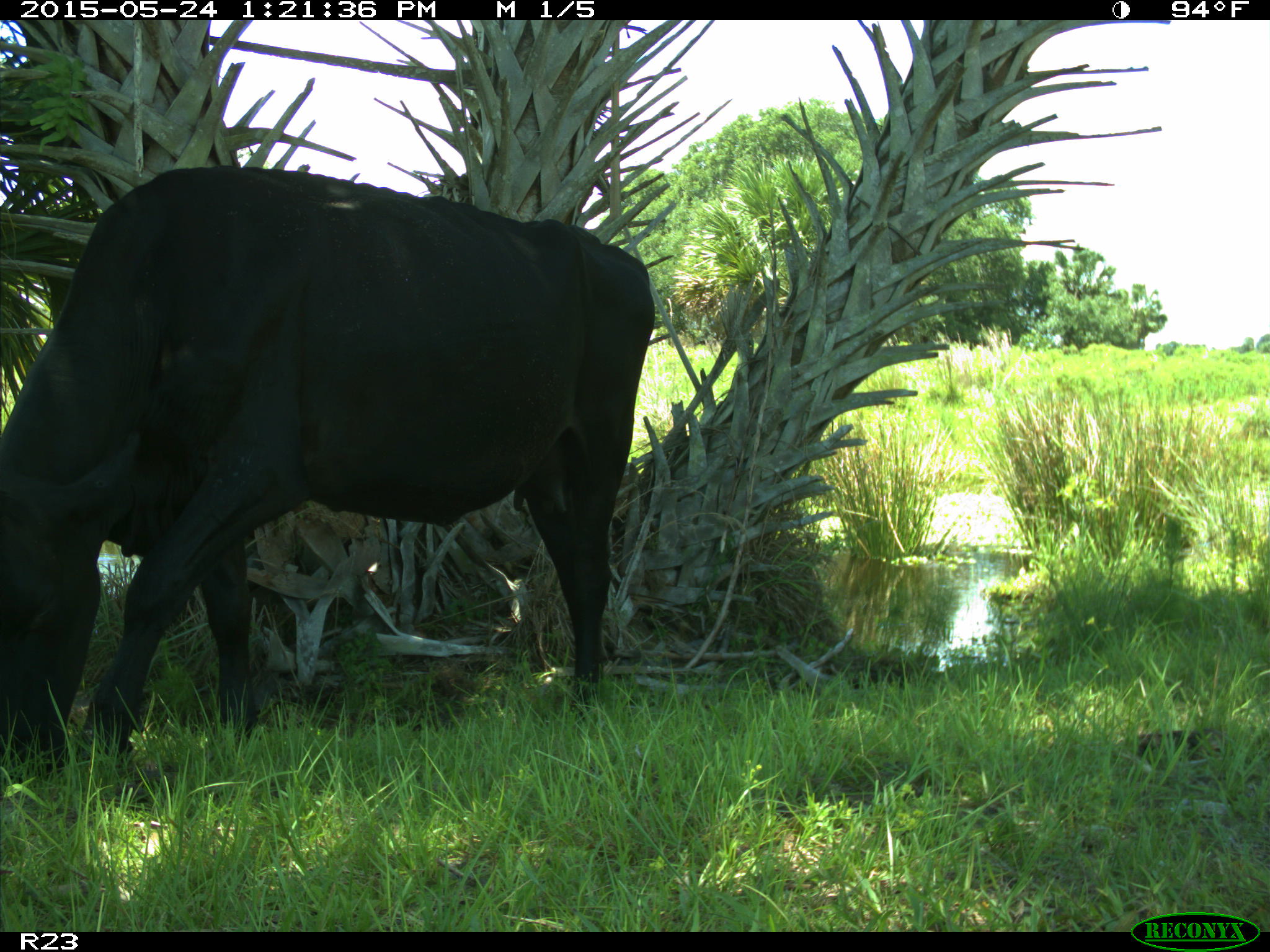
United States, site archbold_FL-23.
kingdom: Animalia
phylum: Chordata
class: Mammalia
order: Artiodactyla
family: Bovidae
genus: Bos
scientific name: Bos taurus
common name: domestic cow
Bos taurus (domestic cow).